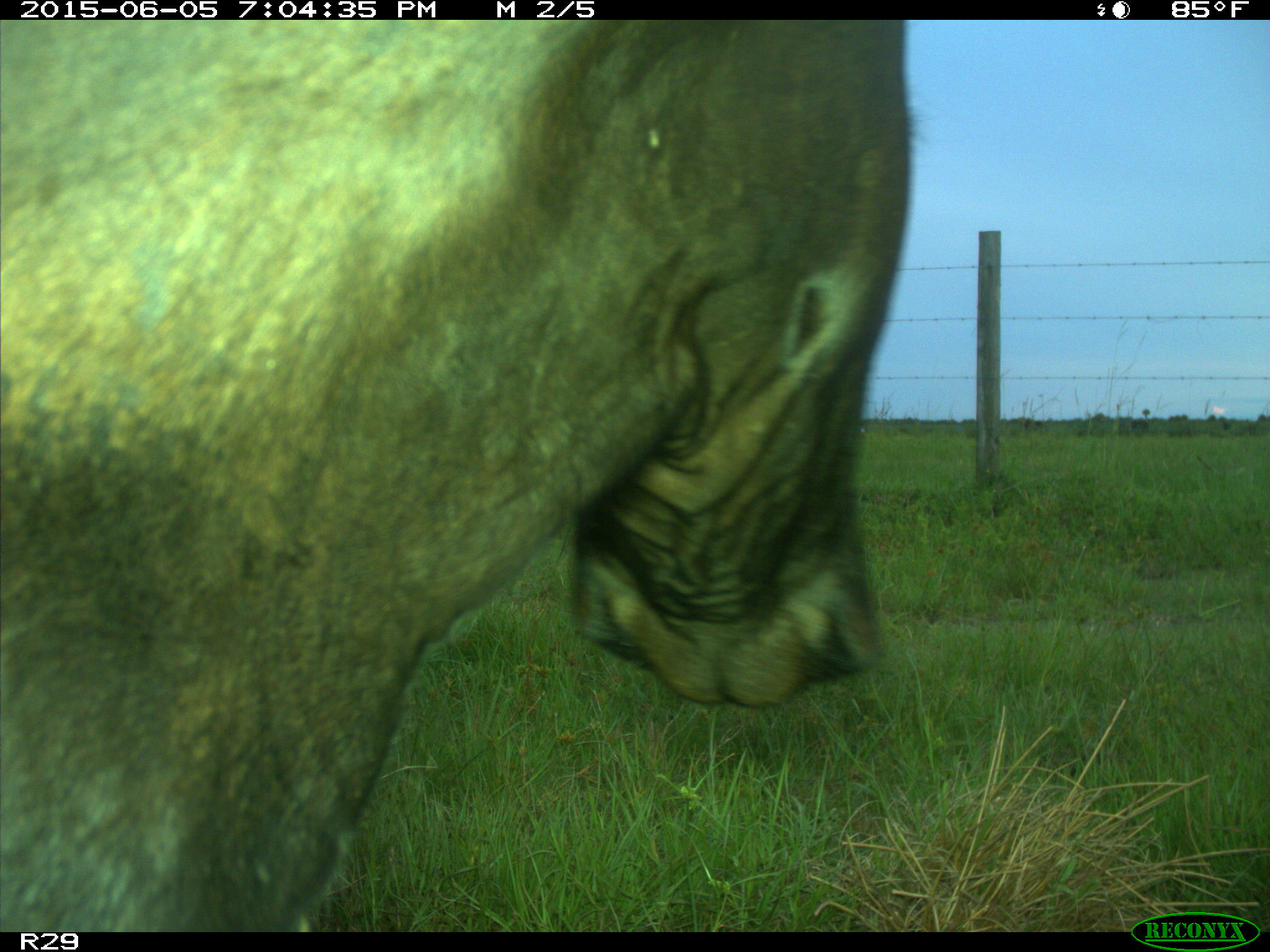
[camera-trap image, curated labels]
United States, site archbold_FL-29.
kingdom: Animalia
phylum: Chordata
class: Mammalia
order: Artiodactyla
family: Bovidae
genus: Bos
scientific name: Bos taurus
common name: domestic cow